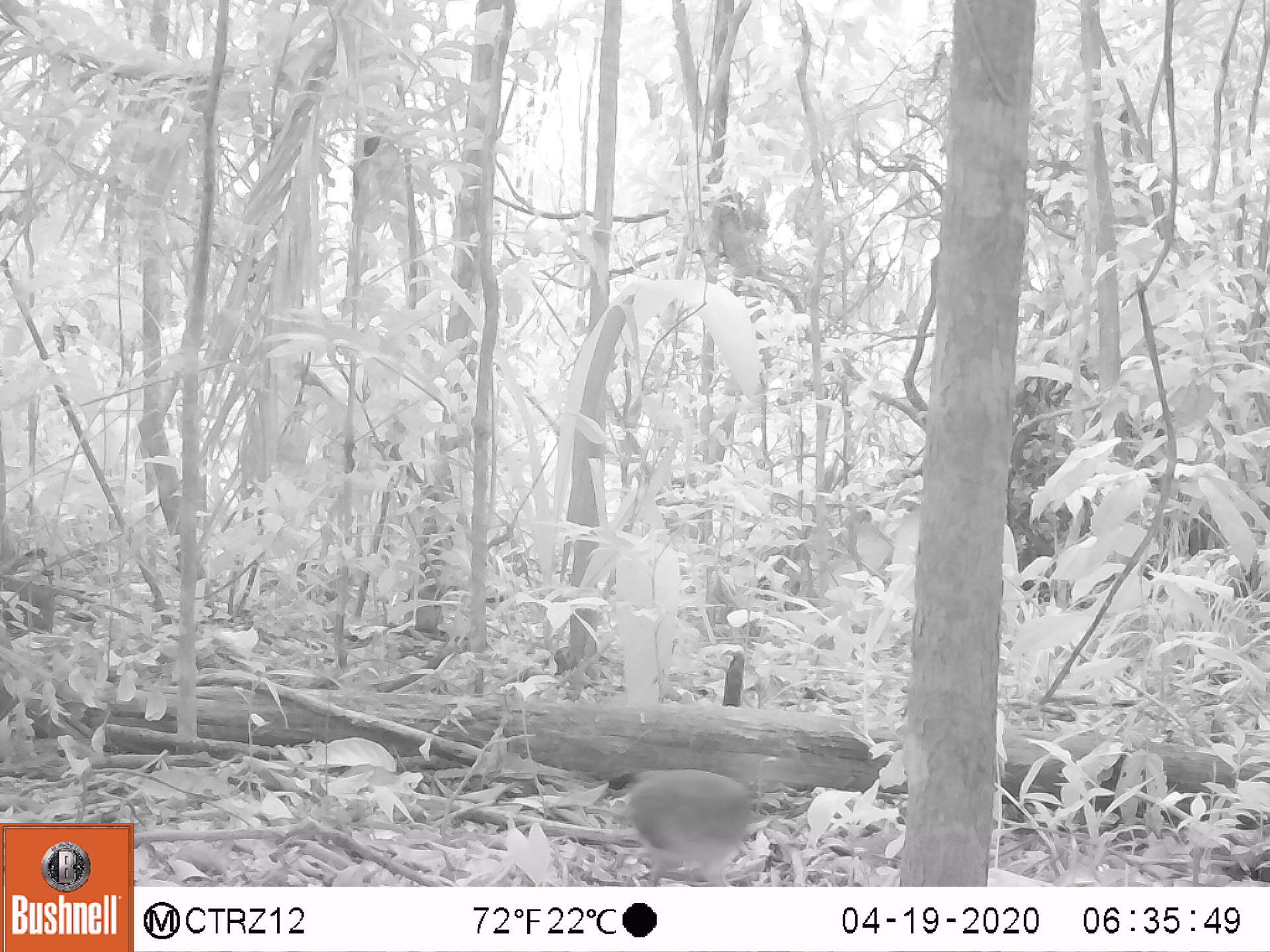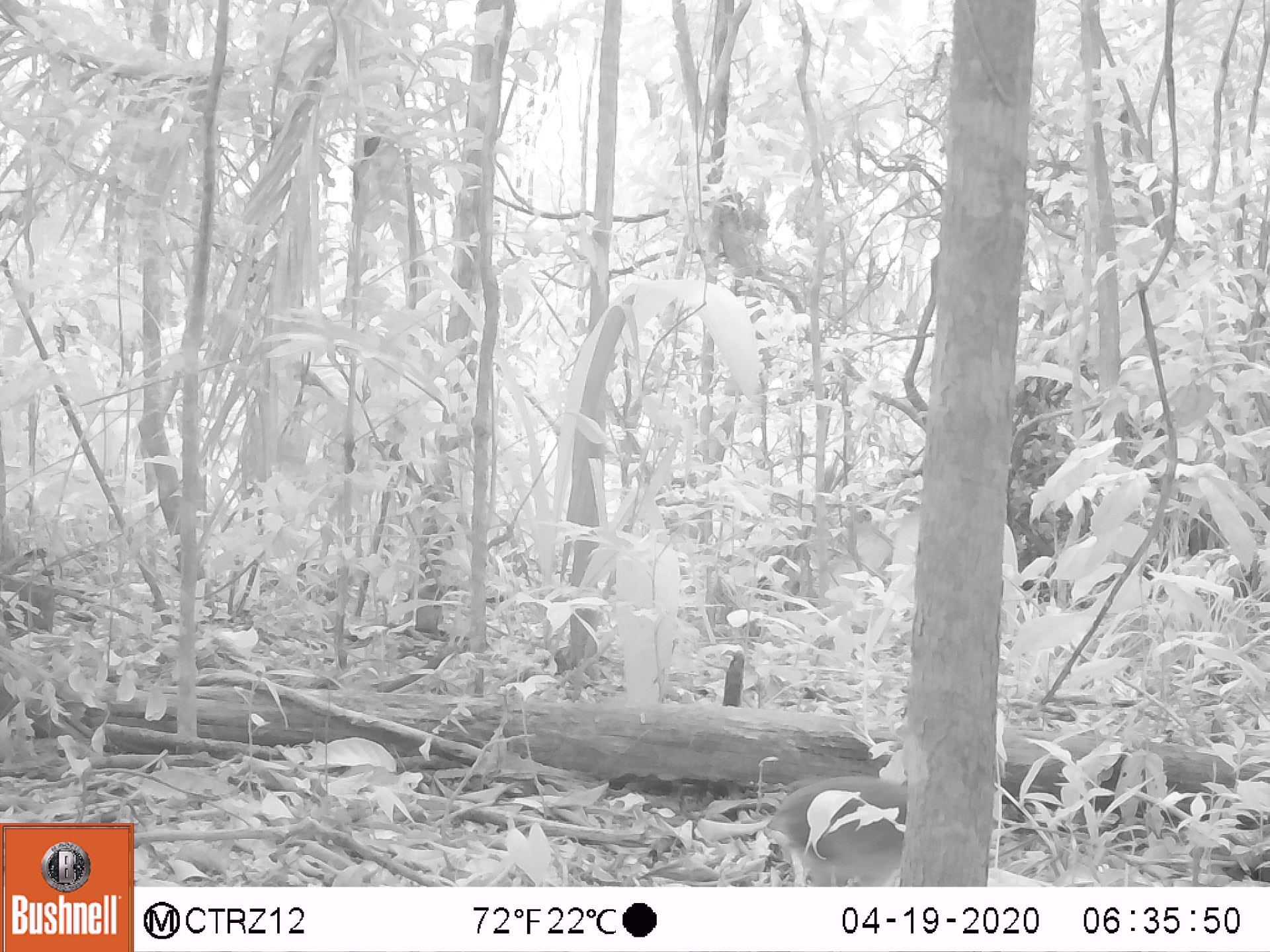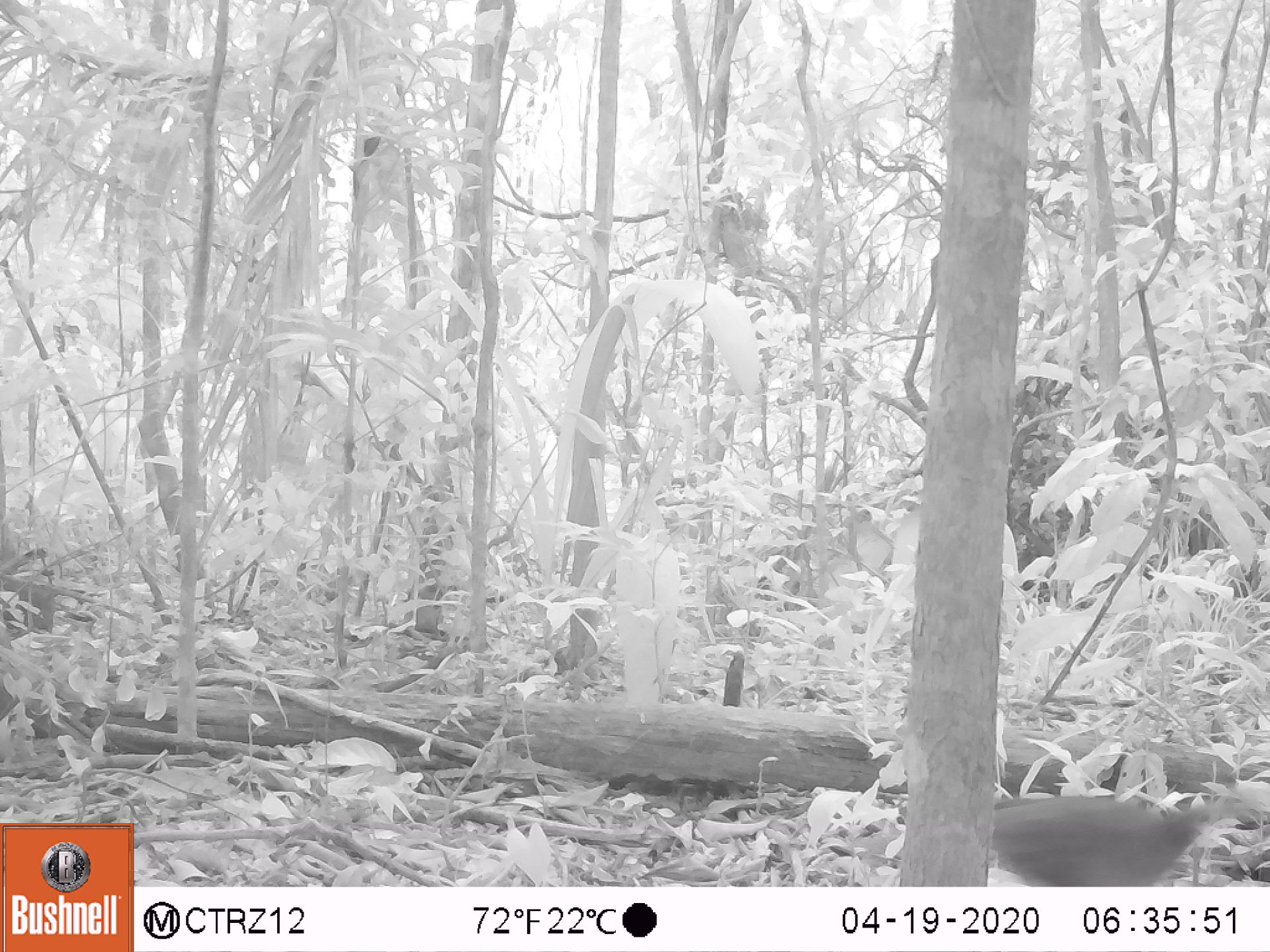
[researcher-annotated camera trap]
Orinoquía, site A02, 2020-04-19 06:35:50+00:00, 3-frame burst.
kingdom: Animalia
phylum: Chordata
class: Aves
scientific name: Aves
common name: bird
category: unknown bird